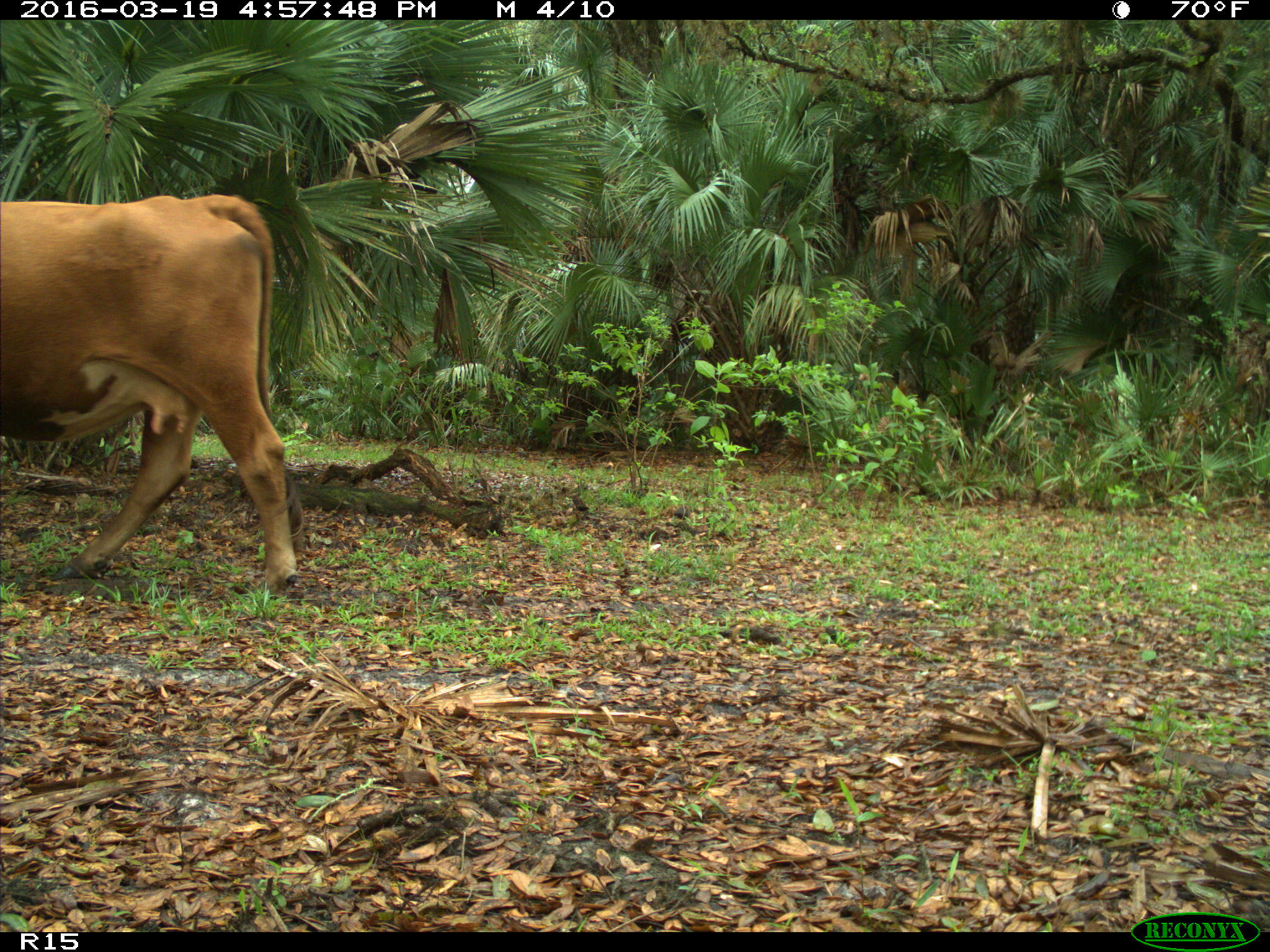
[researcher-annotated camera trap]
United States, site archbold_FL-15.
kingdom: Animalia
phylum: Chordata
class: Mammalia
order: Artiodactyla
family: Bovidae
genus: Bos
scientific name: Bos taurus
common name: domestic cow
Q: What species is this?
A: Bos taurus (domestic cow).